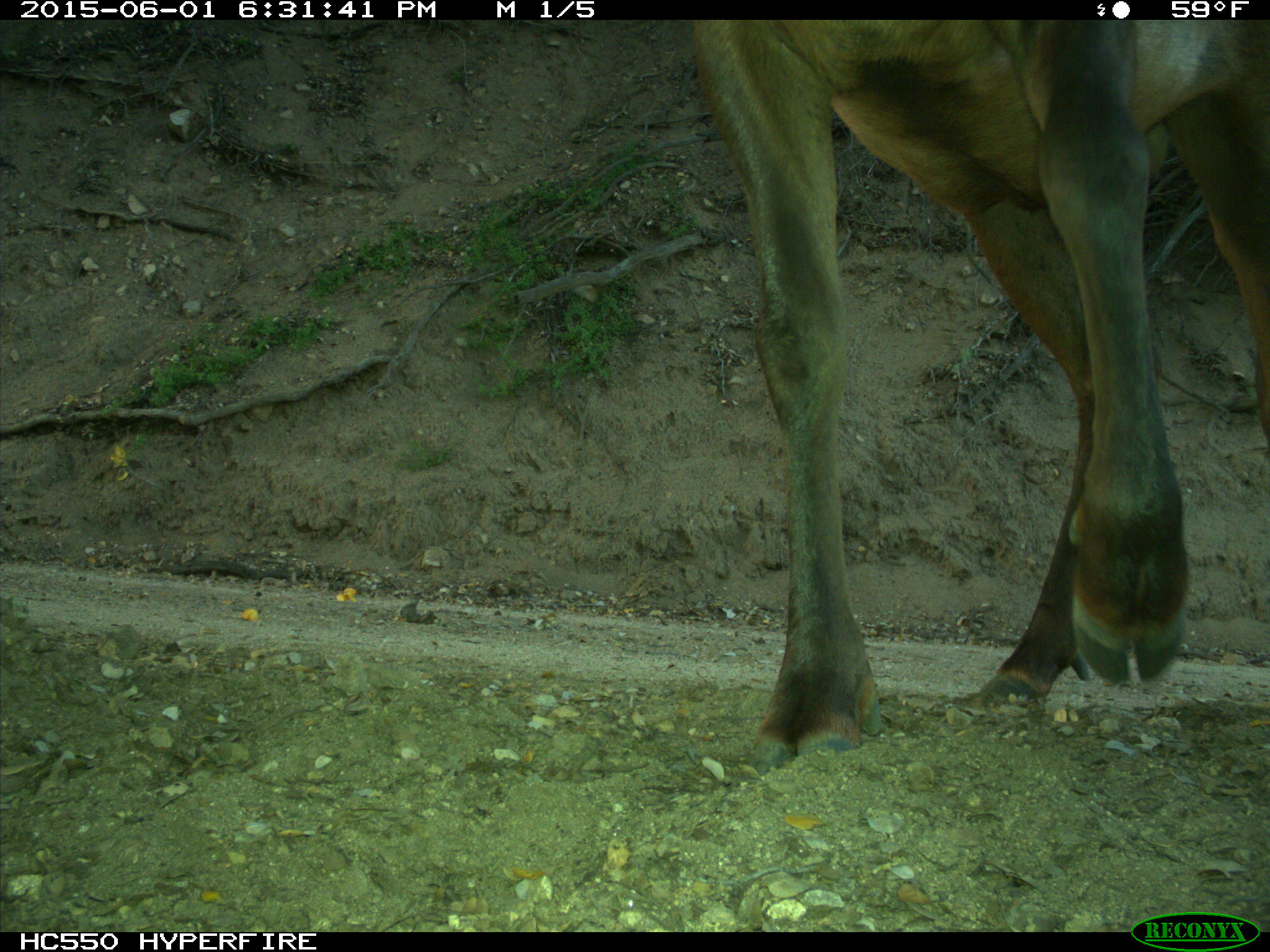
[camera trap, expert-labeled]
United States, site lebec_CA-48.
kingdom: Animalia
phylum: Chordata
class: Mammalia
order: Artiodactyla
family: Cervidae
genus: Cervus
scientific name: Cervus canadensis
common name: elk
Cervus canadensis (elk).